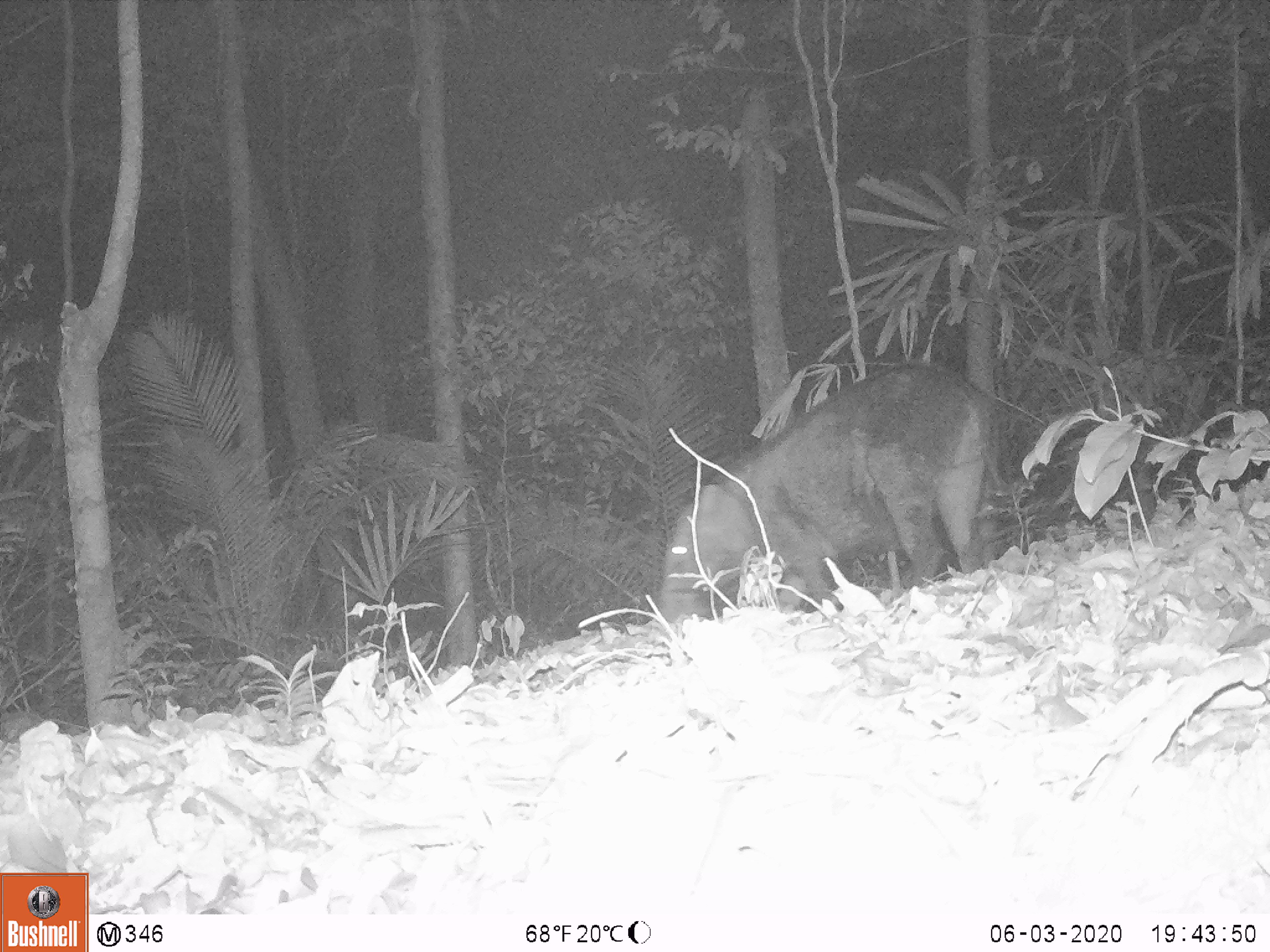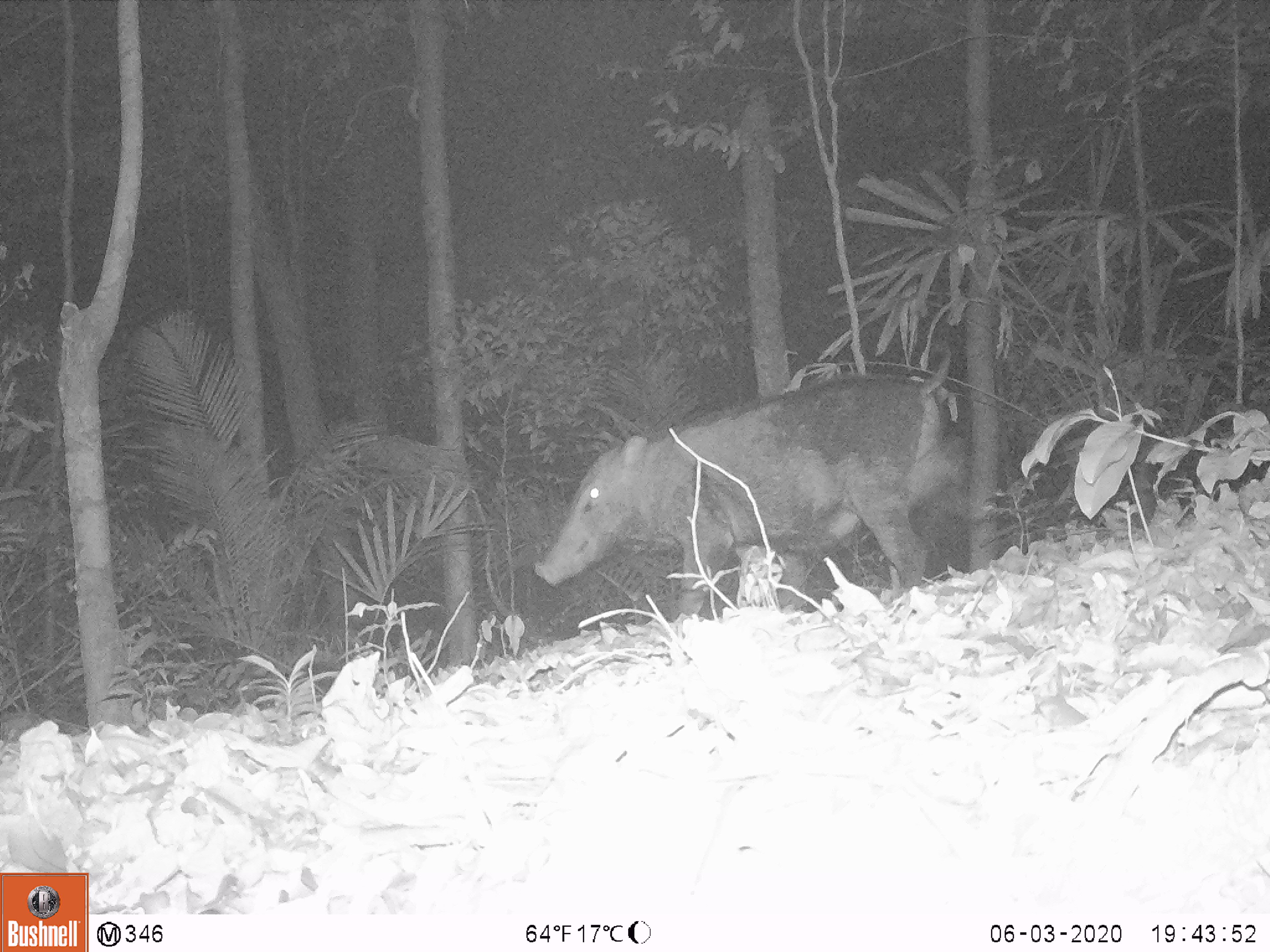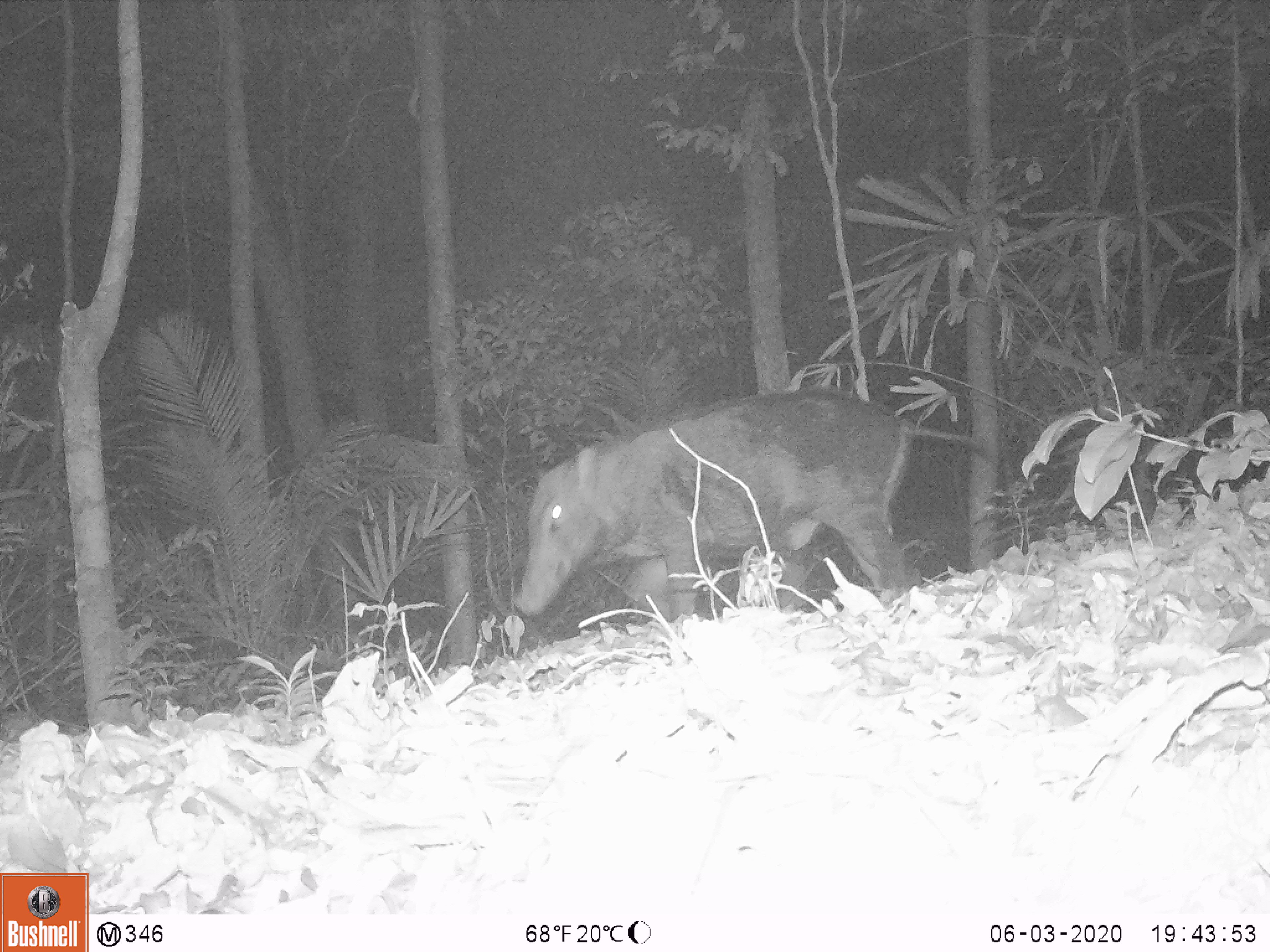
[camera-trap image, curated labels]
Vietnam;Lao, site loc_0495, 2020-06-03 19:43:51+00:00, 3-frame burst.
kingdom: Animalia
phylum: Chordata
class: Mammalia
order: Artiodactyla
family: Suidae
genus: Sus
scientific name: Sus scrofa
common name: eurasian wild pig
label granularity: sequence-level